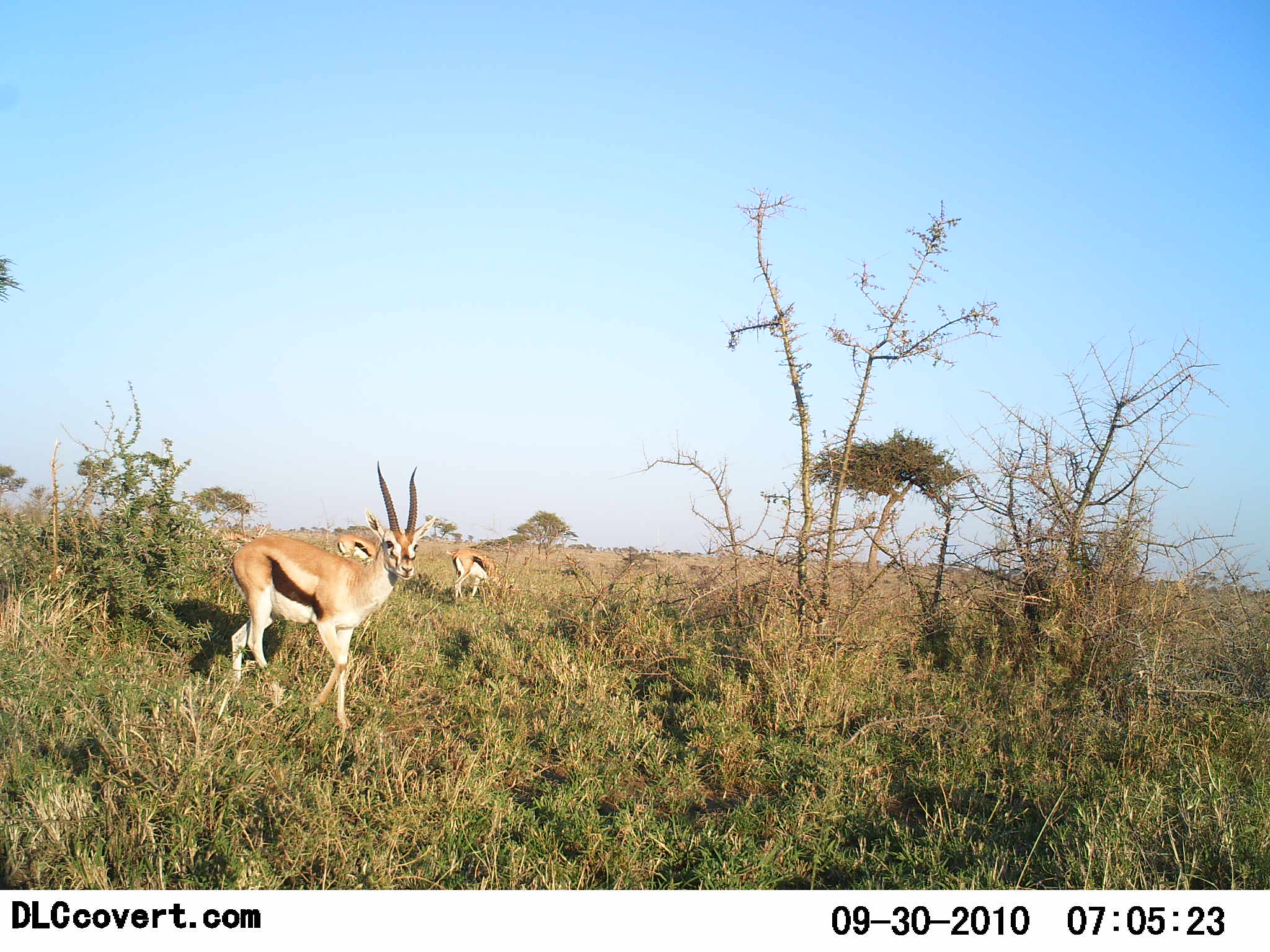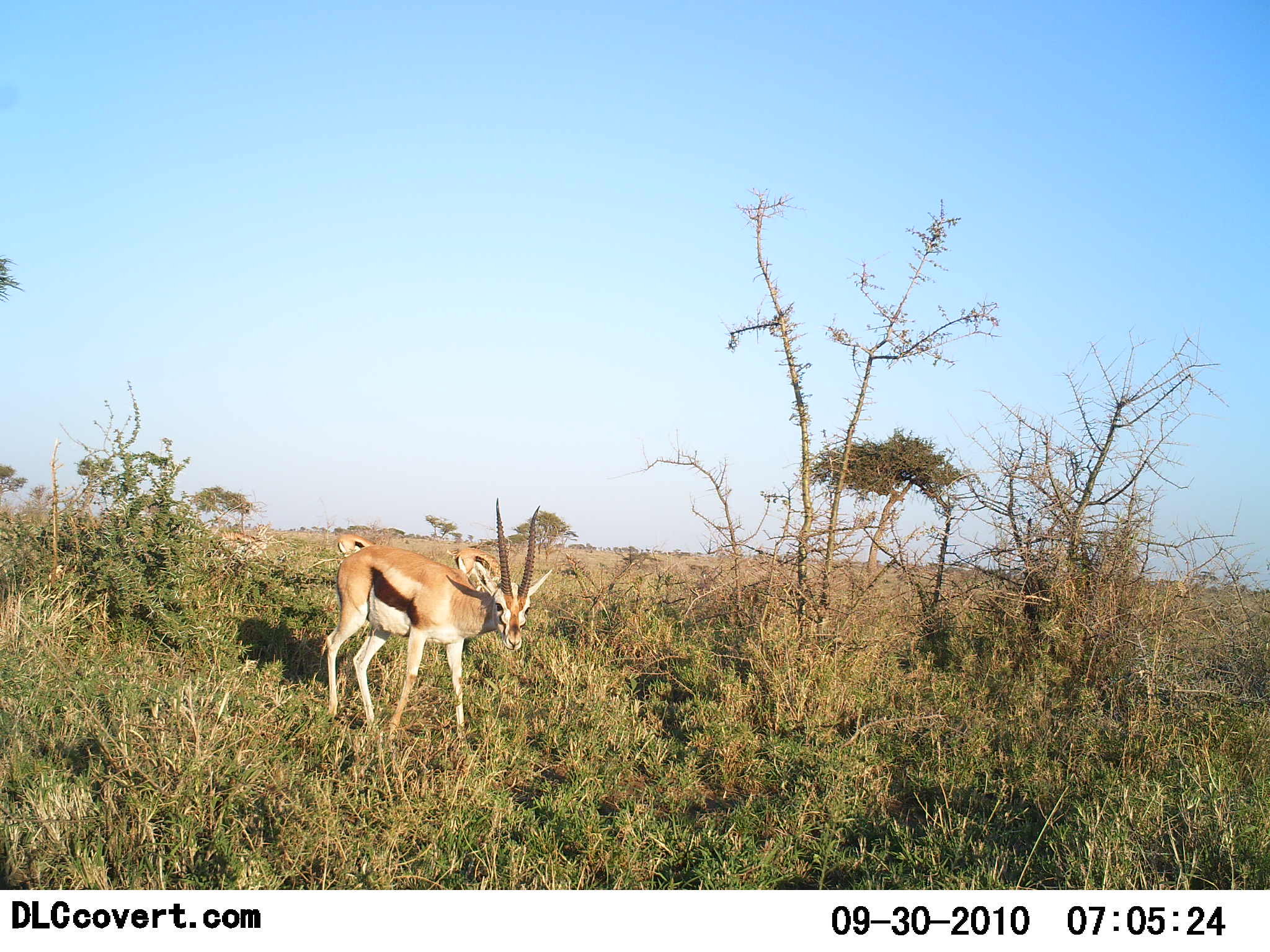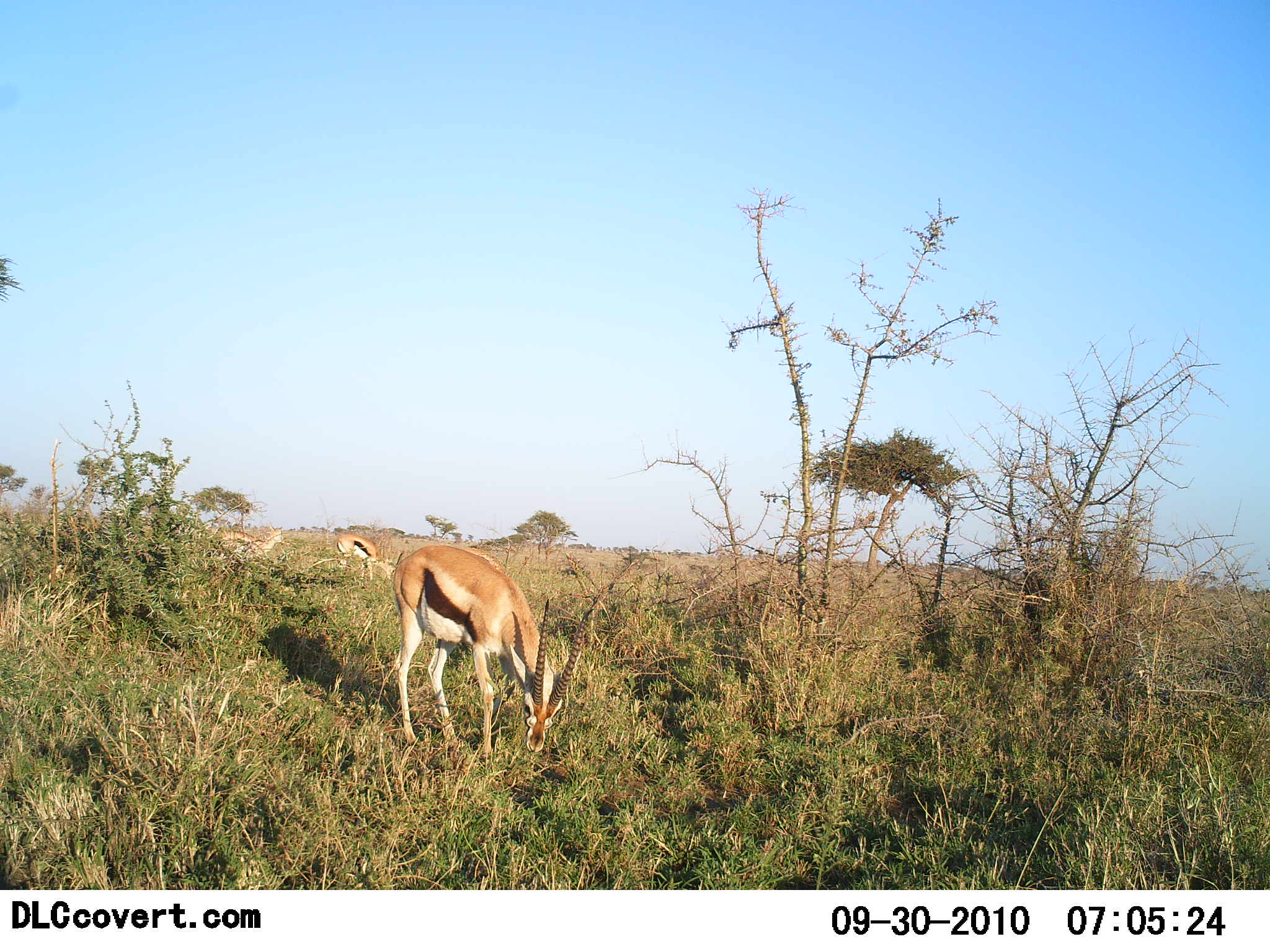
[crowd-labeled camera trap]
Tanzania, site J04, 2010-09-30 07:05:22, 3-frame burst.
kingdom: Animalia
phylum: Chordata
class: Mammalia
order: Artiodactyla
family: Bovidae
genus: Eudorcas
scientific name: Eudorcas thomsonii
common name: thomson's gazelle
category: gazellethomsons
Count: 4.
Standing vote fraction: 38%.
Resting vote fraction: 0%.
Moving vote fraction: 62%.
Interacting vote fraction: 0%.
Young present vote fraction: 0%.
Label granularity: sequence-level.